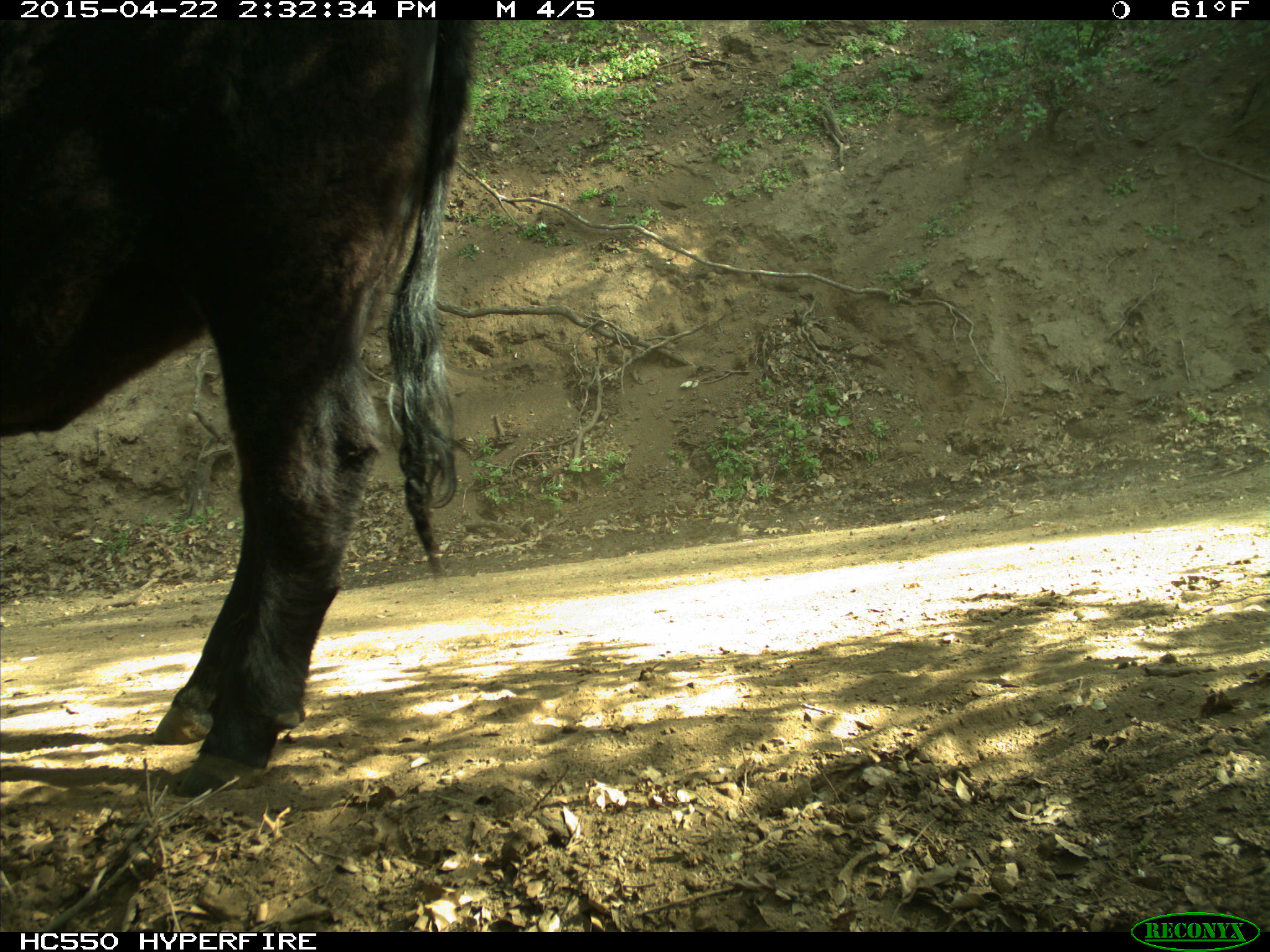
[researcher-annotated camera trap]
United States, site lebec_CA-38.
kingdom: Animalia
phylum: Chordata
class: Mammalia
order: Artiodactyla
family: Bovidae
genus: Bos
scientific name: Bos taurus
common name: domestic cow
Bos taurus (domestic cow).